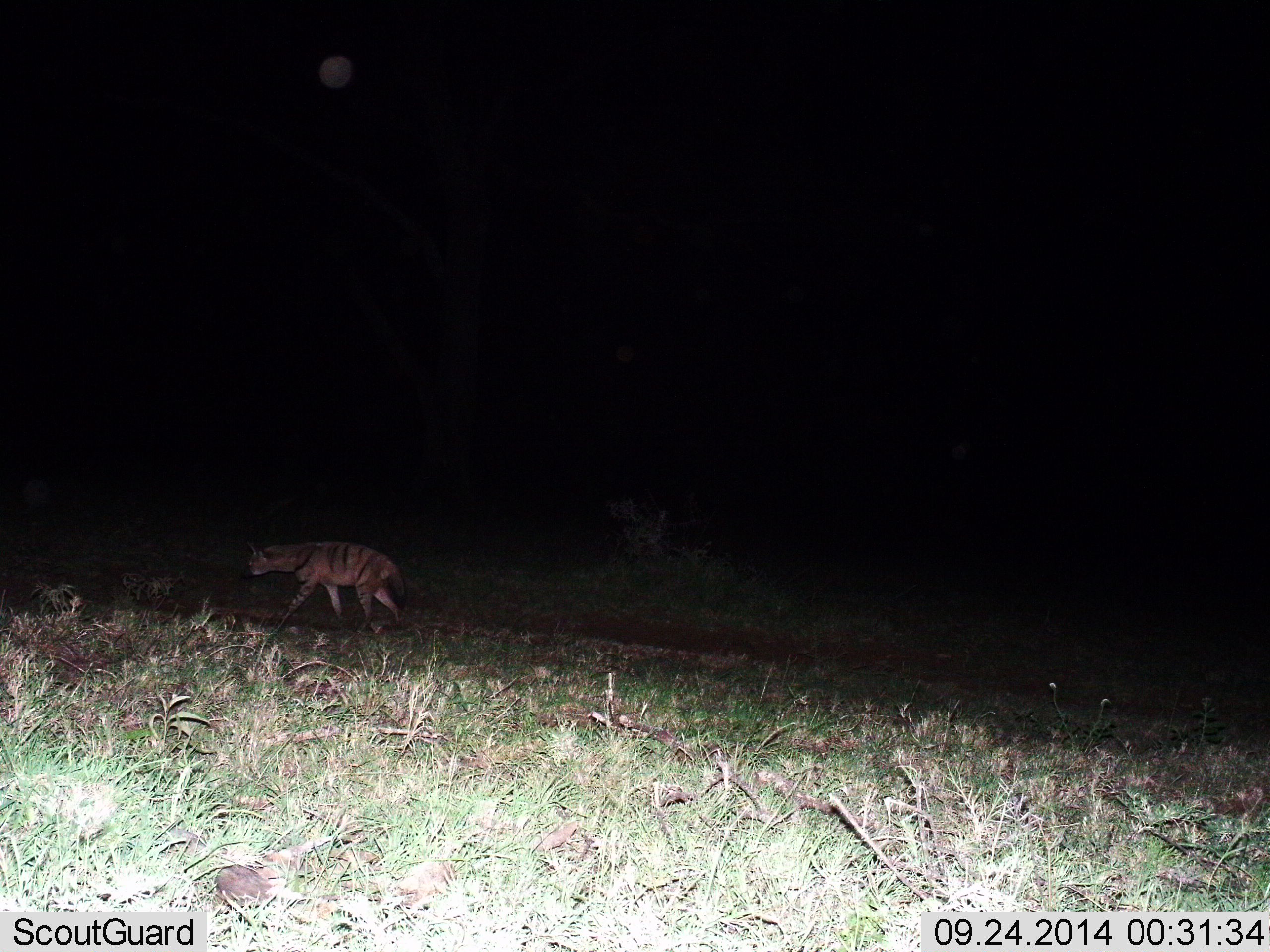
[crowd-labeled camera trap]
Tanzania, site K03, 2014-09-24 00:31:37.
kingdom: Animalia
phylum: Chordata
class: Mammalia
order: Carnivora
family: Hyaenidae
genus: Hyaena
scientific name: Hyaena hyaena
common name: striped hyena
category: hyenastriped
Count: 1.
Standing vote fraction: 10%.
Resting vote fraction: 0%.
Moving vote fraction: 90%.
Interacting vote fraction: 0%.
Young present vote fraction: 0%.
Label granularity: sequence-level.